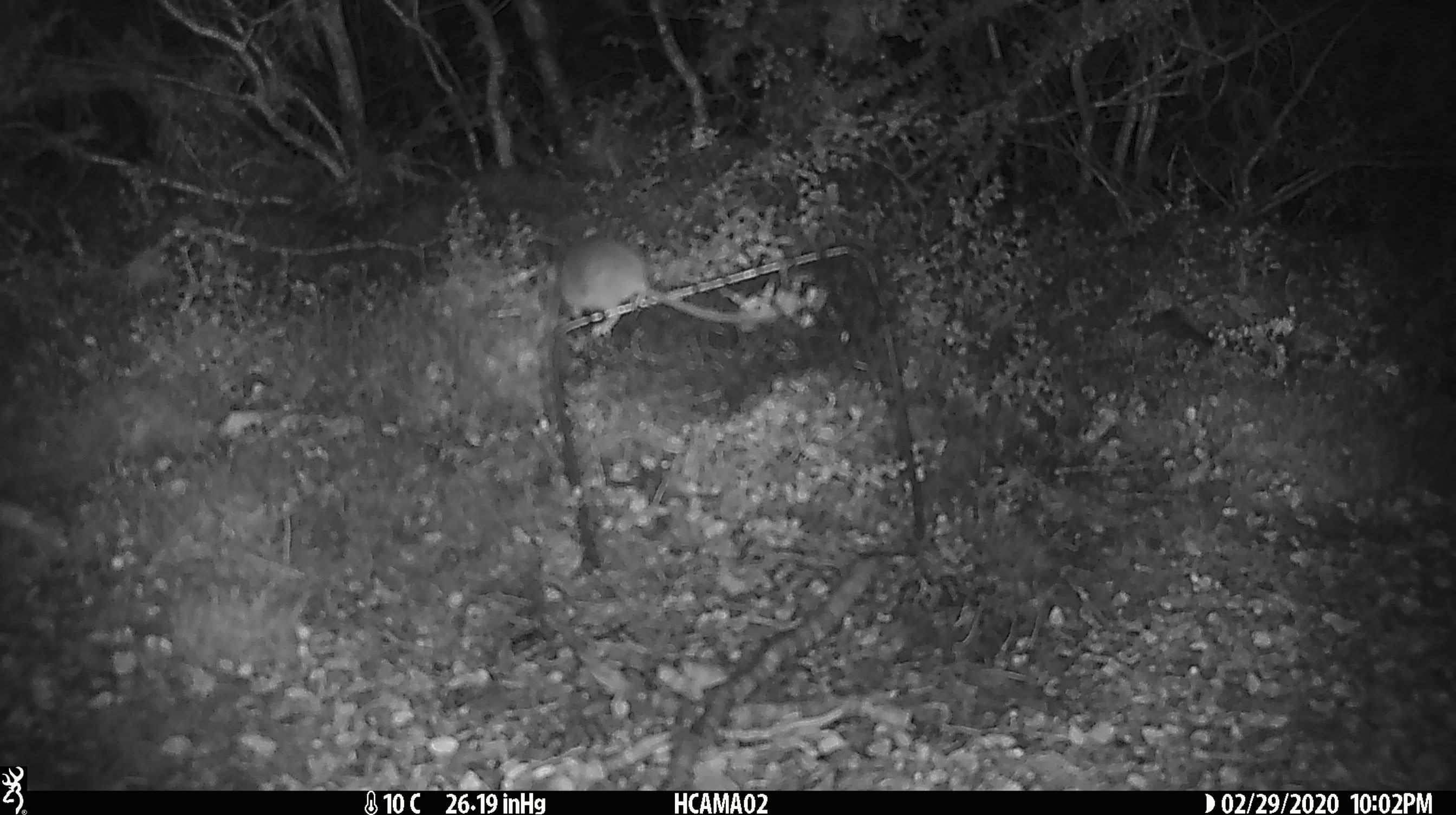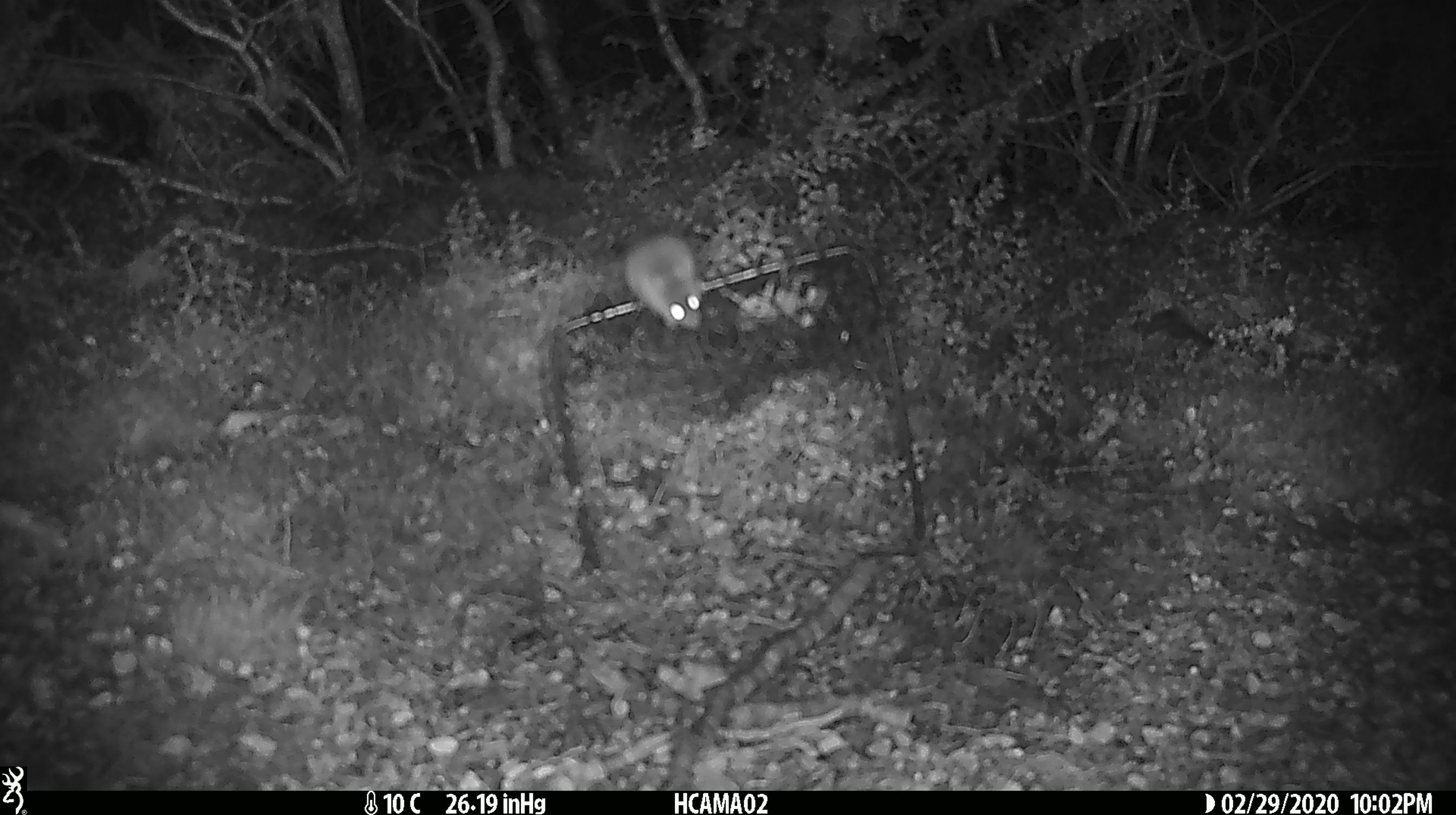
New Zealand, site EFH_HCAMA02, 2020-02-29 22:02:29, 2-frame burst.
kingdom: Animalia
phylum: Chordata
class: Mammalia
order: Rodentia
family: Muridae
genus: Mus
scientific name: Mus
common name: mouse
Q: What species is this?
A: Mouse (Mus).